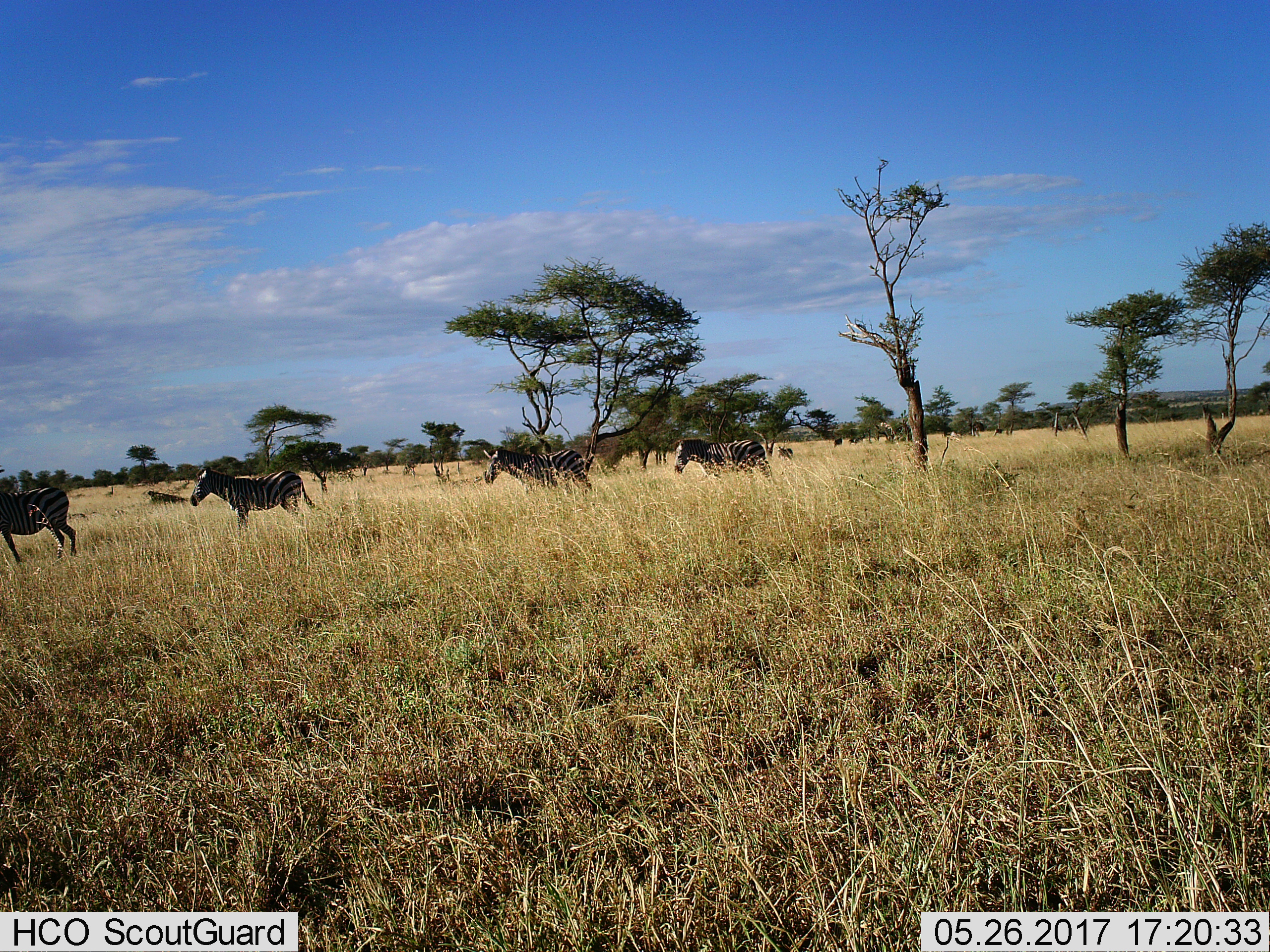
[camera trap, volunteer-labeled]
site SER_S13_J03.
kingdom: Animalia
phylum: Chordata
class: Mammalia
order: Perissodactyla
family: Equidae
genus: Equus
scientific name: Equus quagga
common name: plains zebra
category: zebraplains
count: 4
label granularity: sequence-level